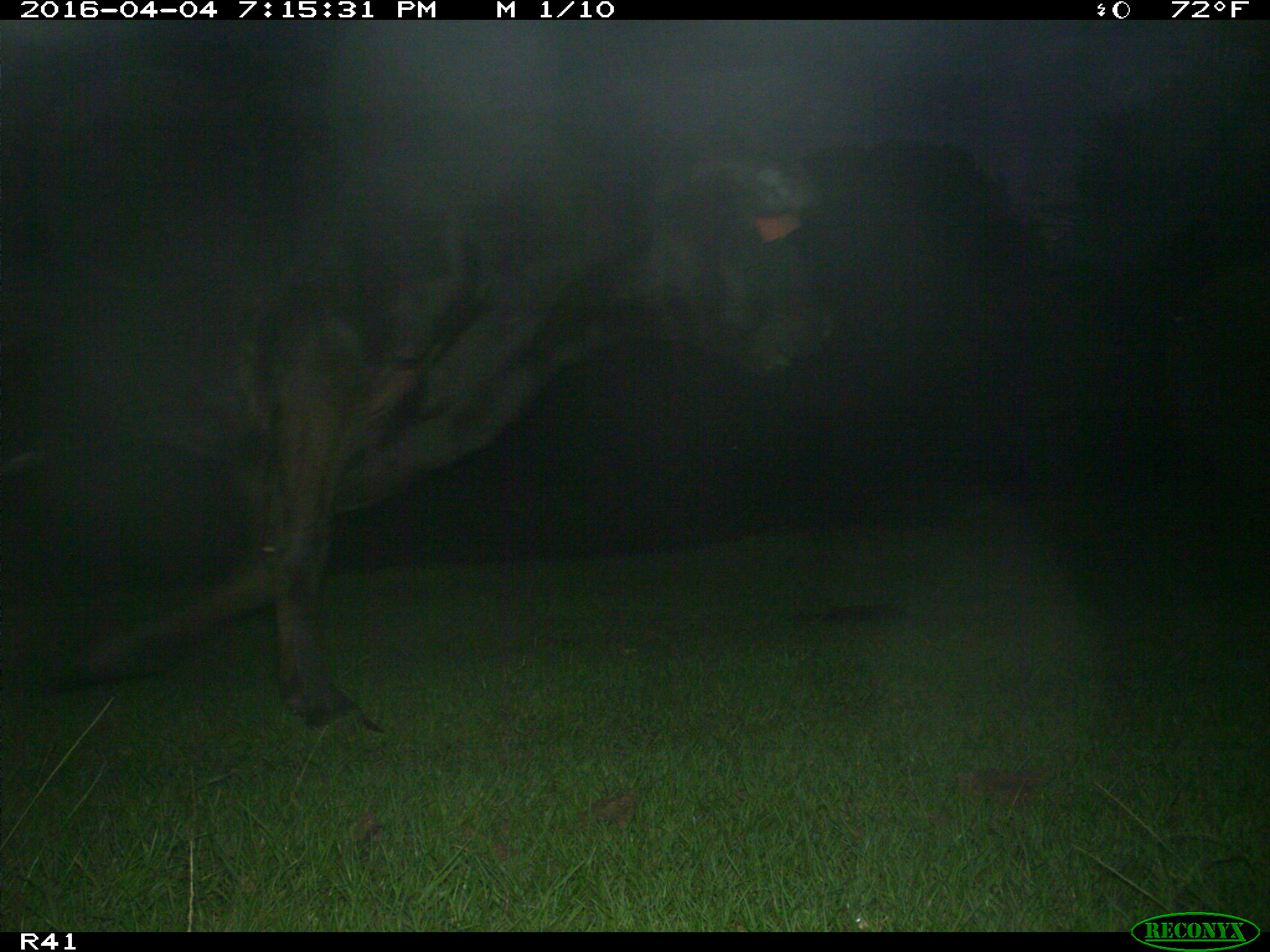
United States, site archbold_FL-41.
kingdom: Animalia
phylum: Chordata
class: Mammalia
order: Artiodactyla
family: Bovidae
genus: Bos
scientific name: Bos taurus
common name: domestic cow